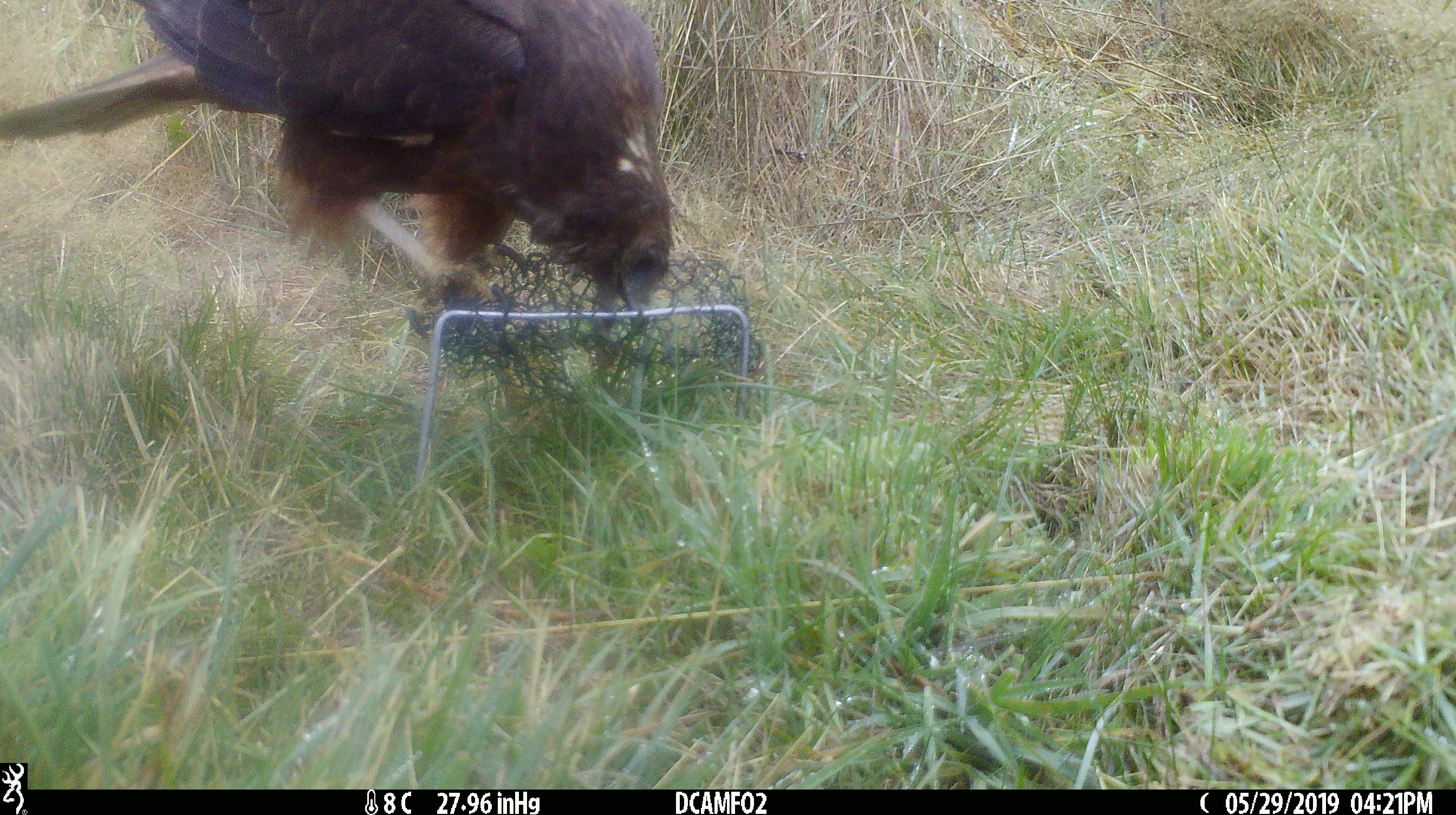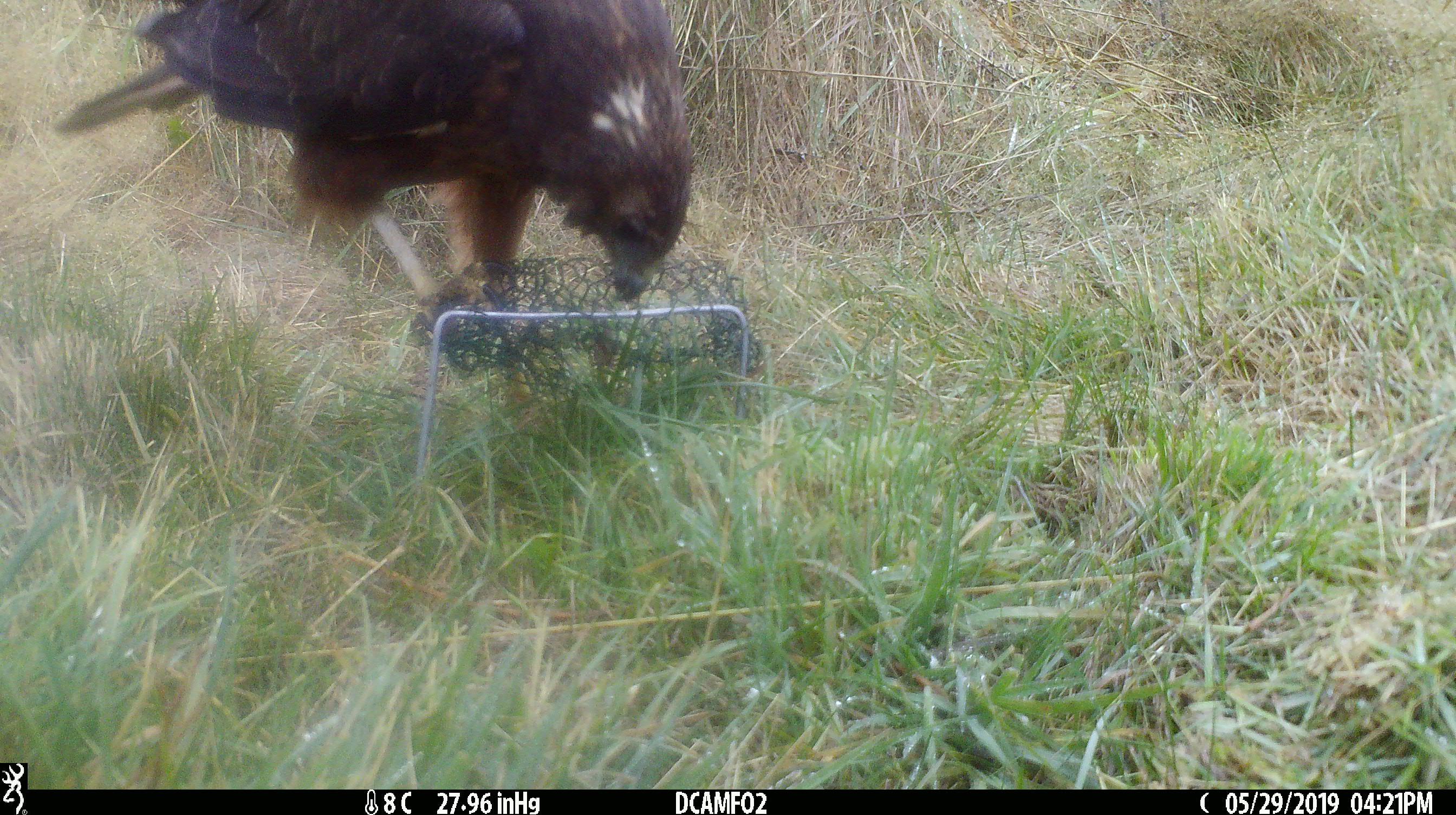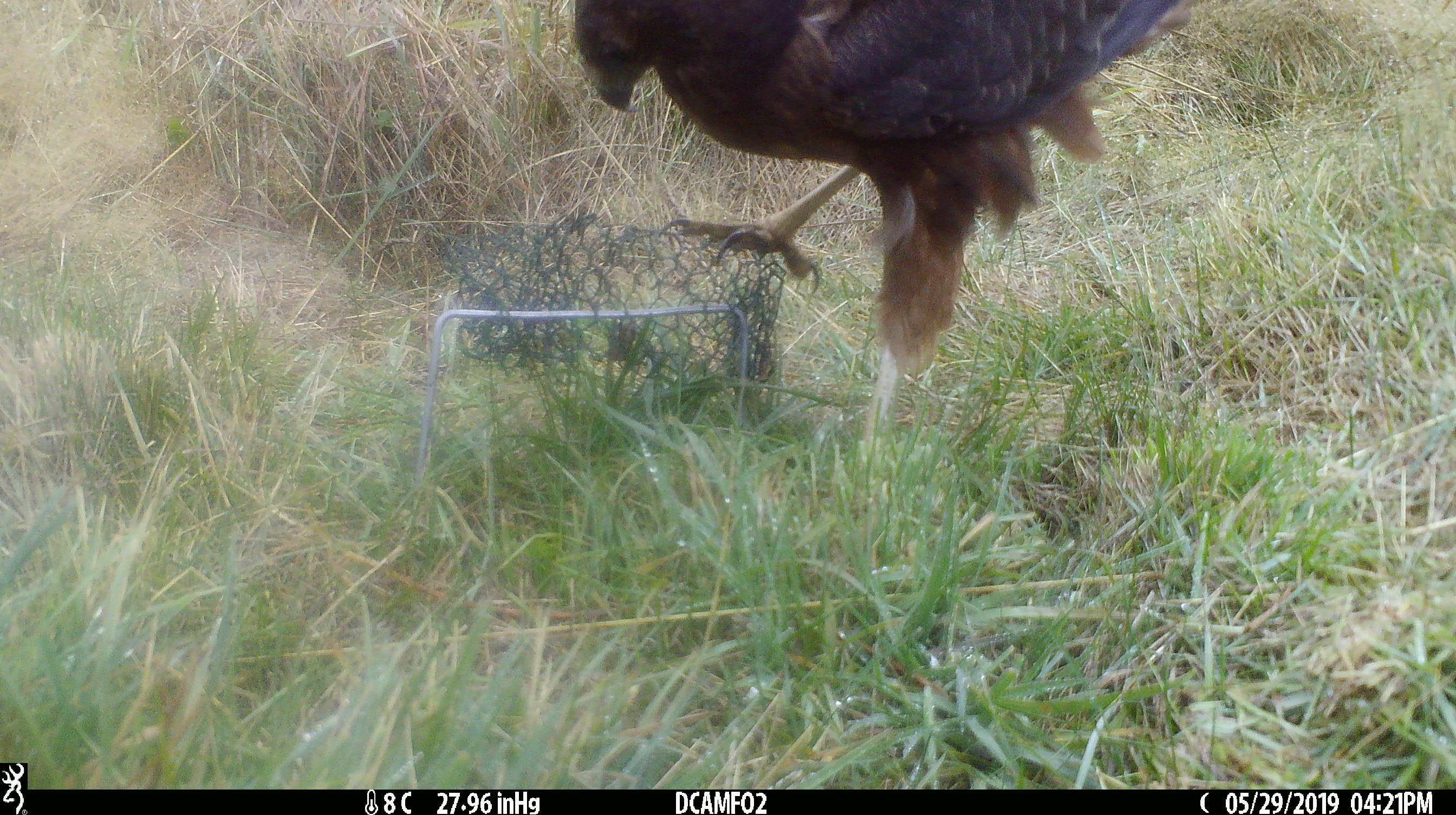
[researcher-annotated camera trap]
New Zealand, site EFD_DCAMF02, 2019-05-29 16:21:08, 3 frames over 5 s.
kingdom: Animalia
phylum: Chordata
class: Aves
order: Accipitriformes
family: Accipitridae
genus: Circus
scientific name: Circus approximans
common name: swamp harrier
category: harrier